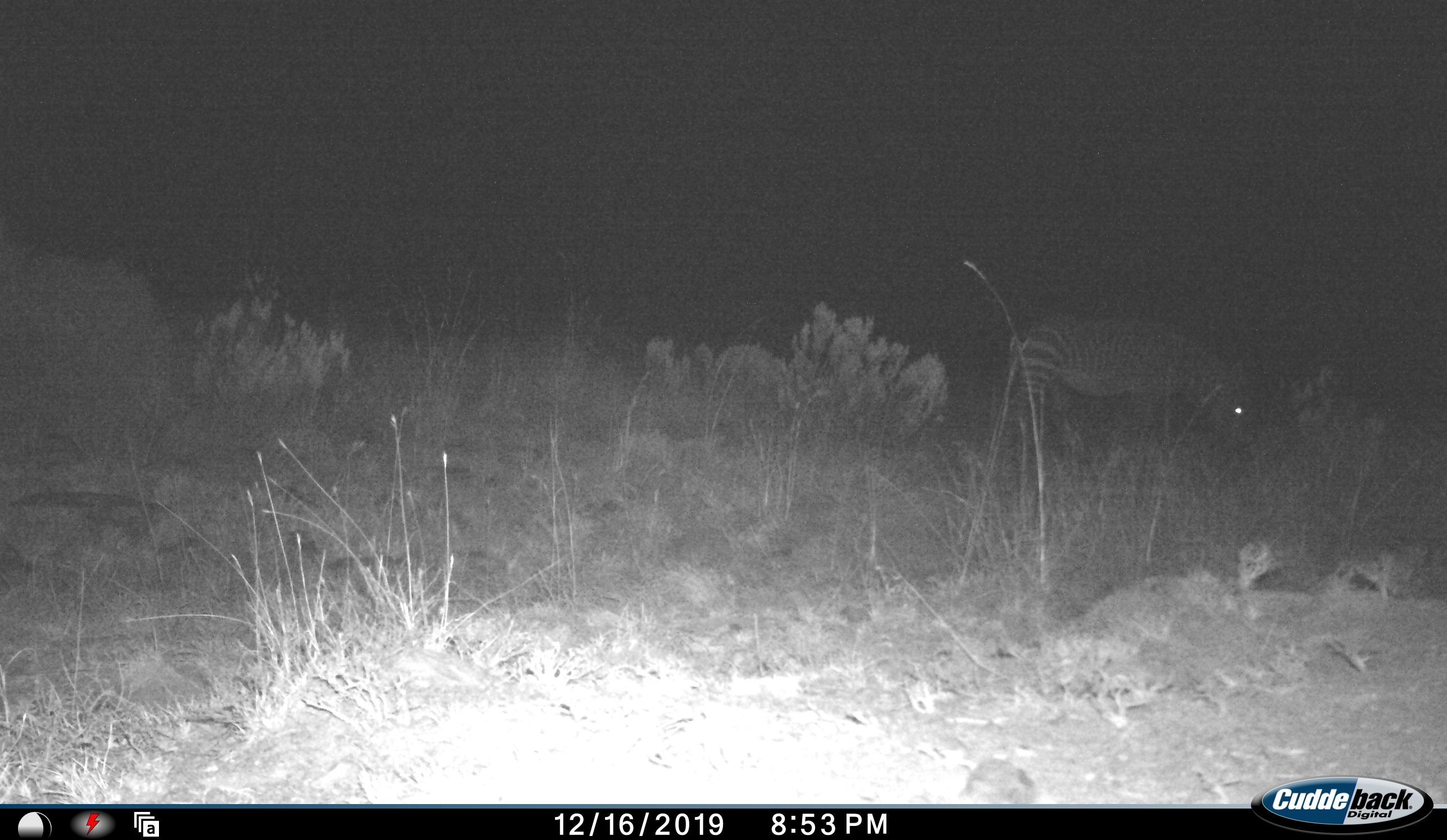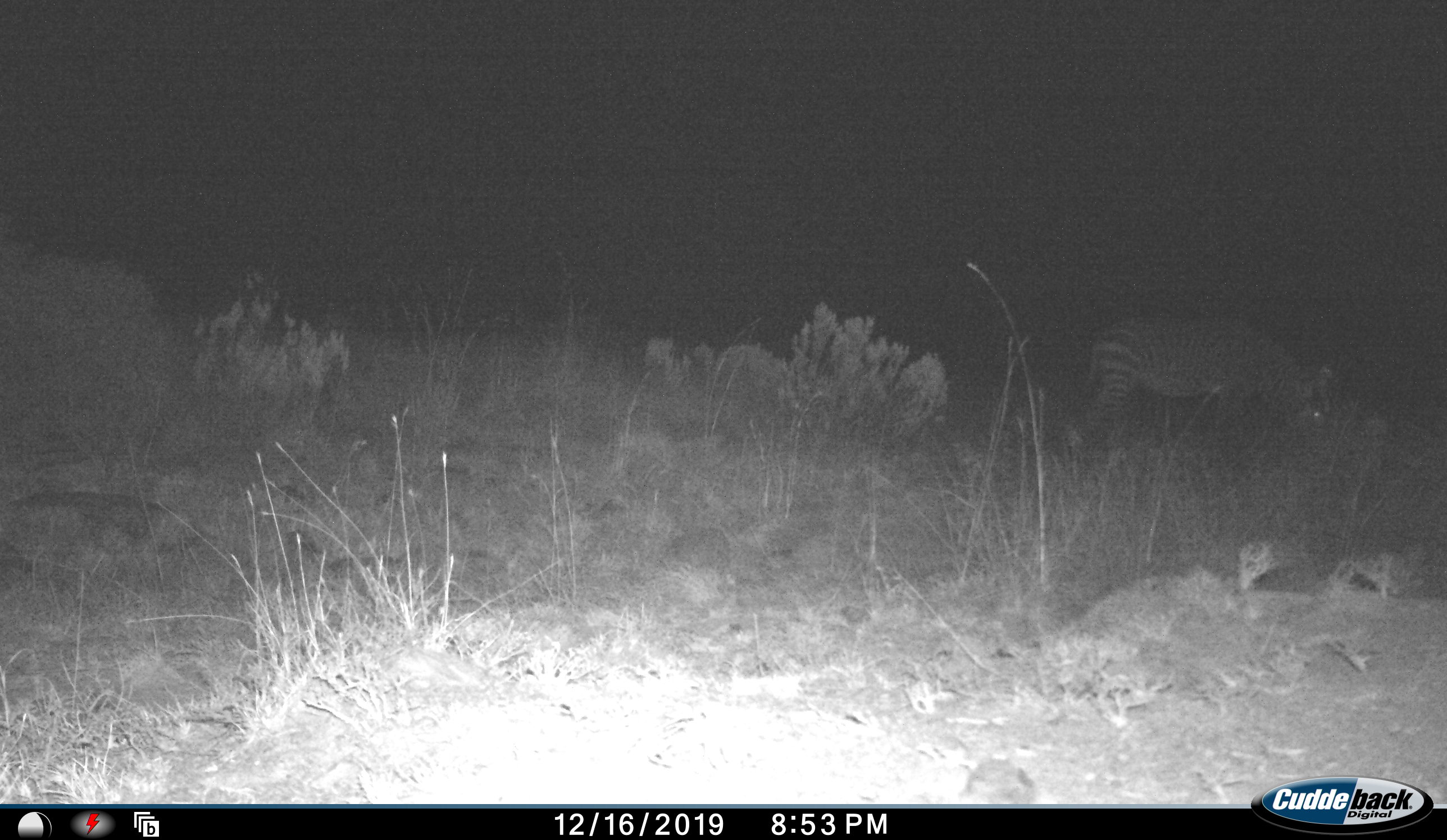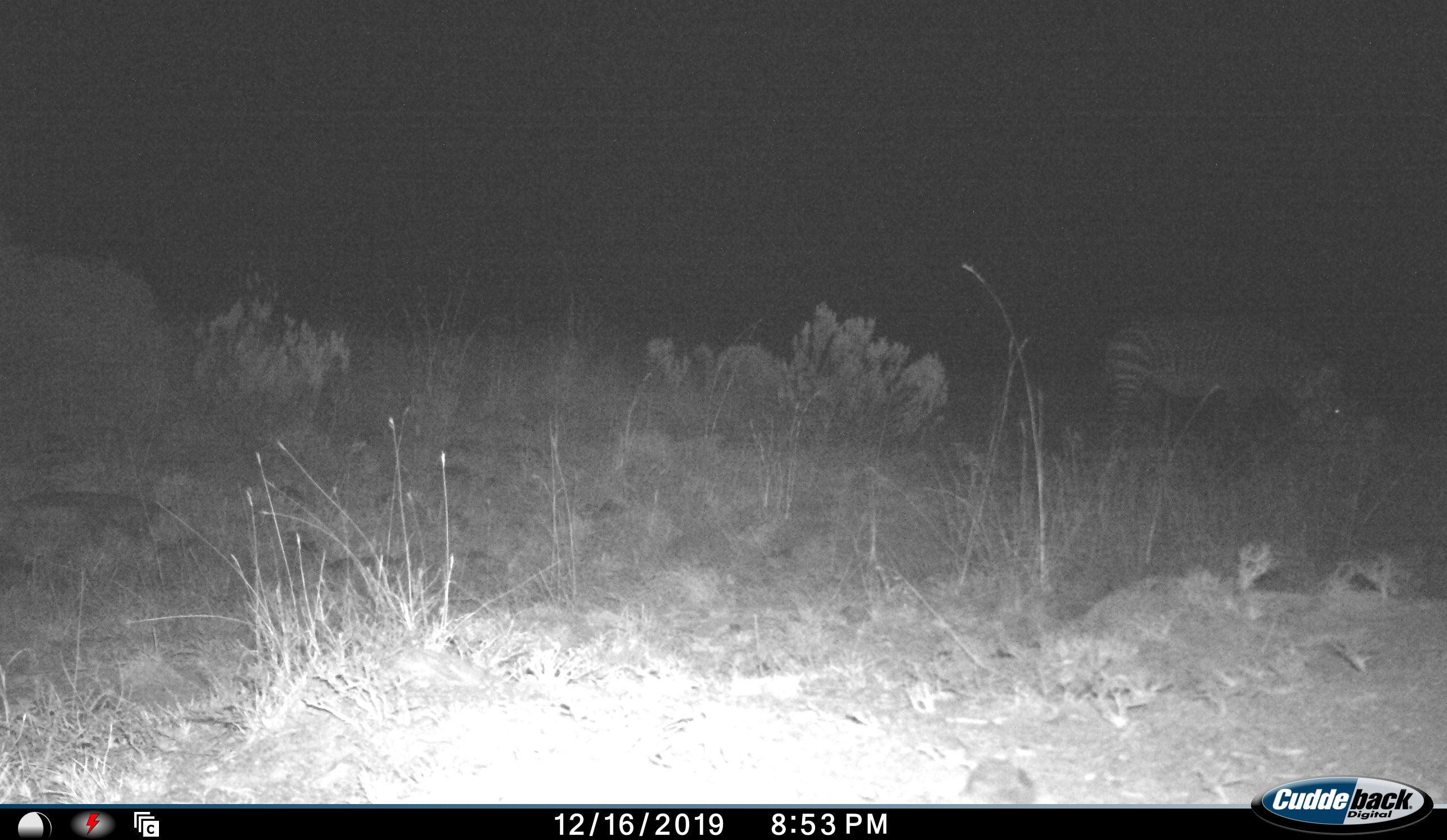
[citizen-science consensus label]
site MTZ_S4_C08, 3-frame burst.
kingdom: Animalia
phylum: Chordata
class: Mammalia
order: Perissodactyla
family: Equidae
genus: Equus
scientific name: Equus zebra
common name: mountain zebra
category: zebramountain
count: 1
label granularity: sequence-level